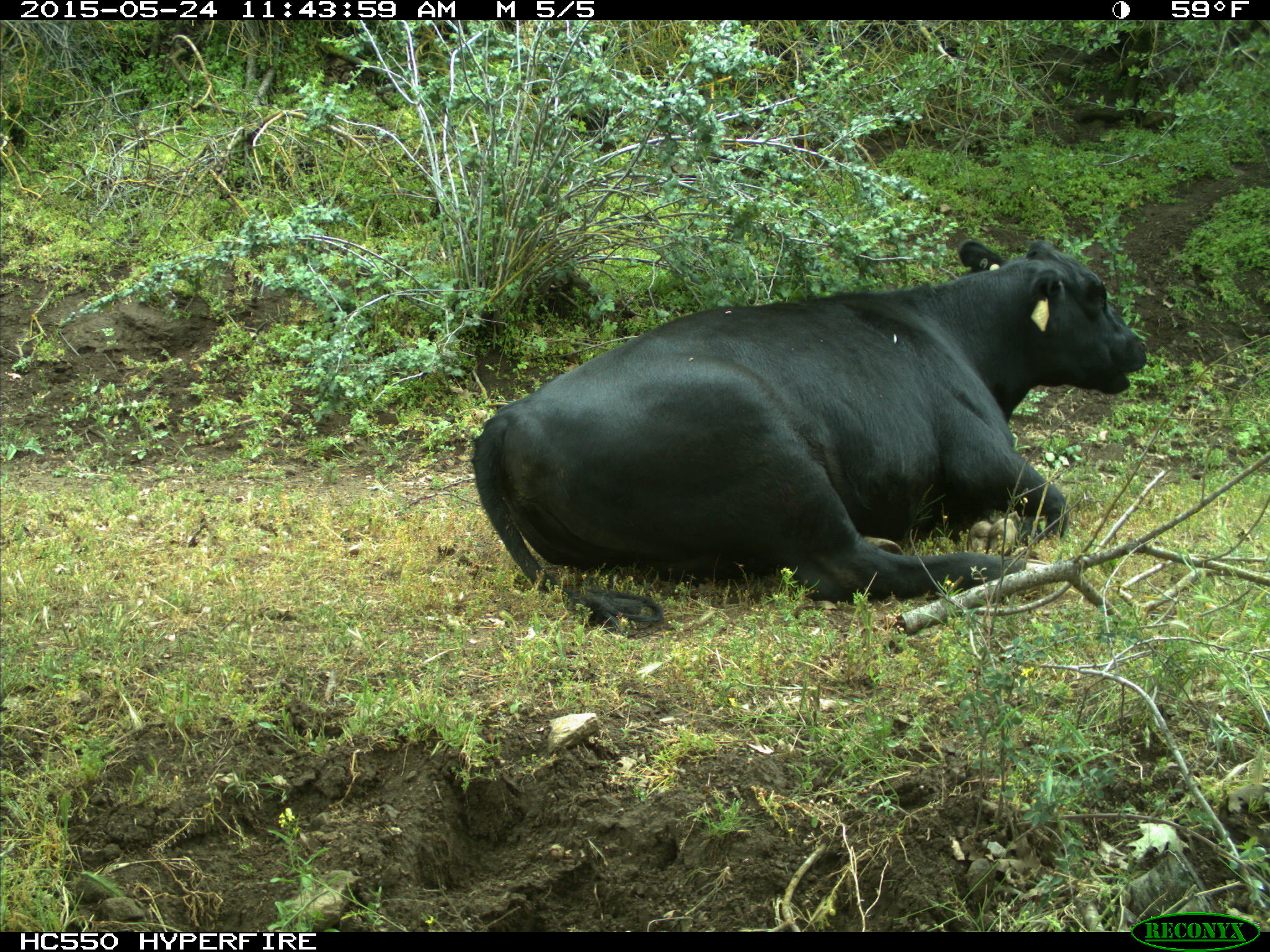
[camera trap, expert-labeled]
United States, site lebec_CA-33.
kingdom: Animalia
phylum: Chordata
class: Mammalia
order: Artiodactyla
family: Bovidae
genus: Bos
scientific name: Bos taurus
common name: domestic cow